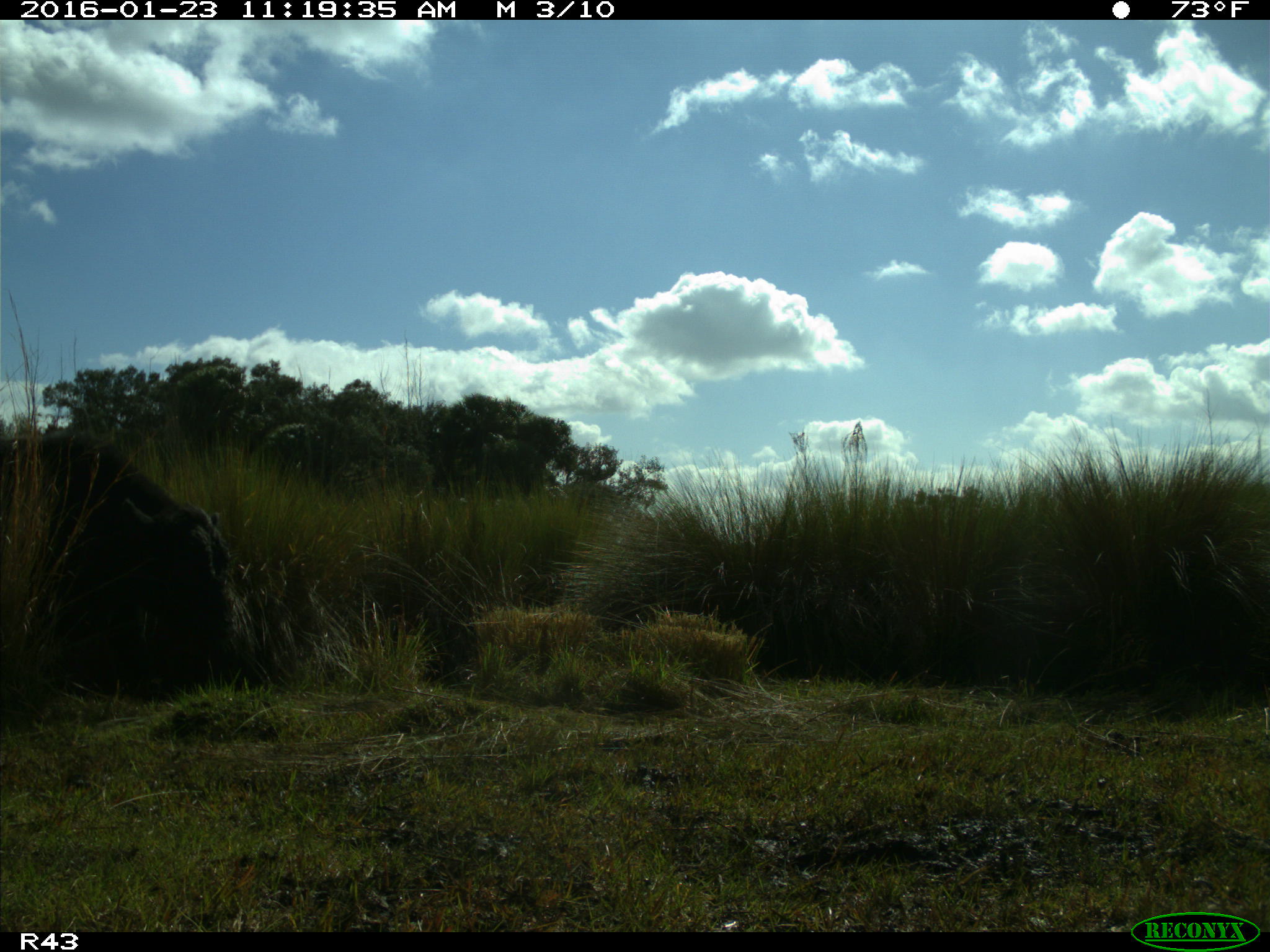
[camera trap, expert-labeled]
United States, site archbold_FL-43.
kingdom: Animalia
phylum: Chordata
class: Mammalia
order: Artiodactyla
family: Bovidae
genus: Bos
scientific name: Bos taurus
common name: domestic cow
Bos taurus (domestic cow).